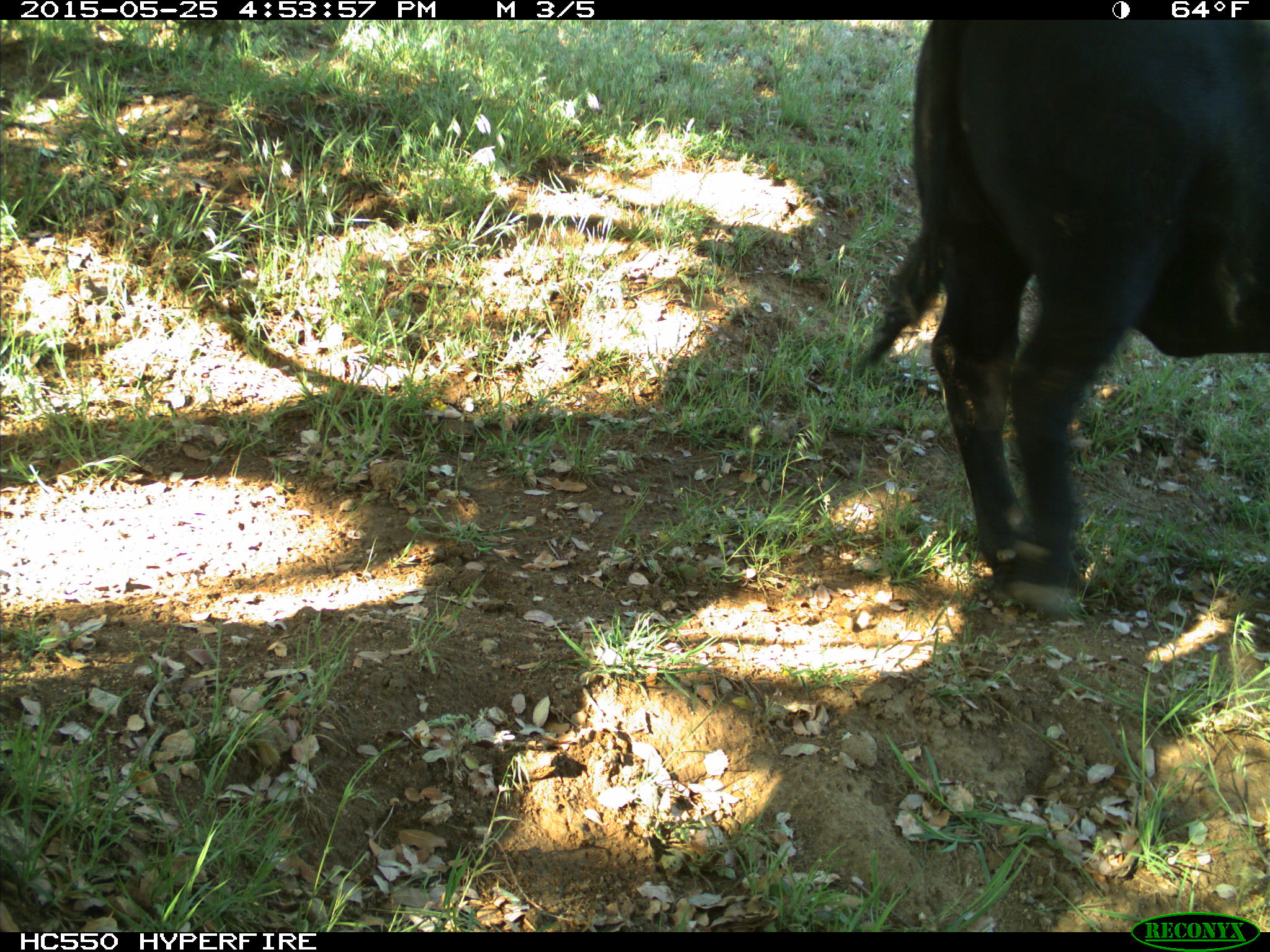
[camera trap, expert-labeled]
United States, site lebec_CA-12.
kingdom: Animalia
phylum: Chordata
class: Mammalia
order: Artiodactyla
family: Bovidae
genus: Bos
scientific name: Bos taurus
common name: domestic cow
Bos taurus (domestic cow).